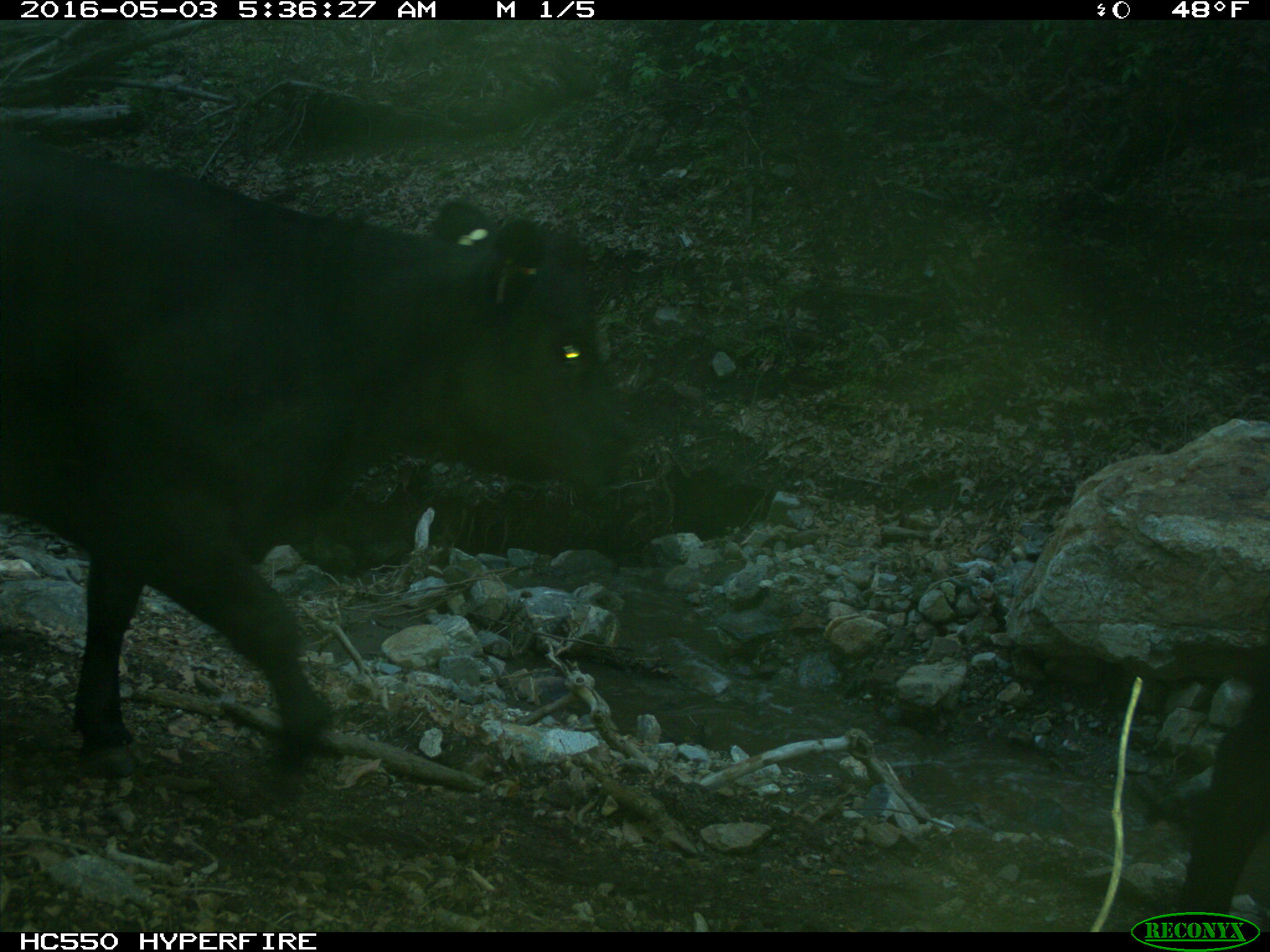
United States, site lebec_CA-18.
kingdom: Animalia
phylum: Chordata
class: Mammalia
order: Artiodactyla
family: Bovidae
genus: Bos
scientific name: Bos taurus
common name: domestic cow